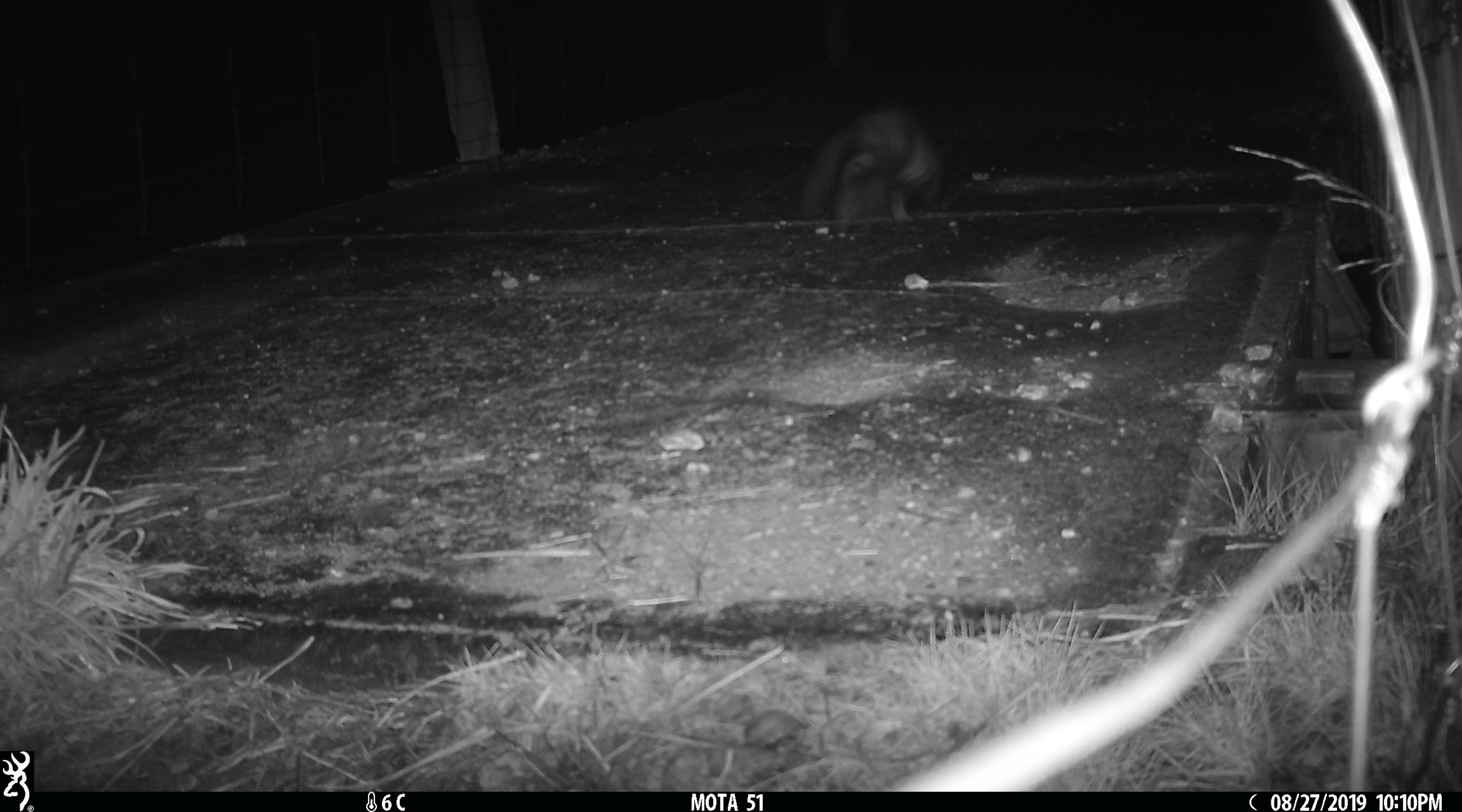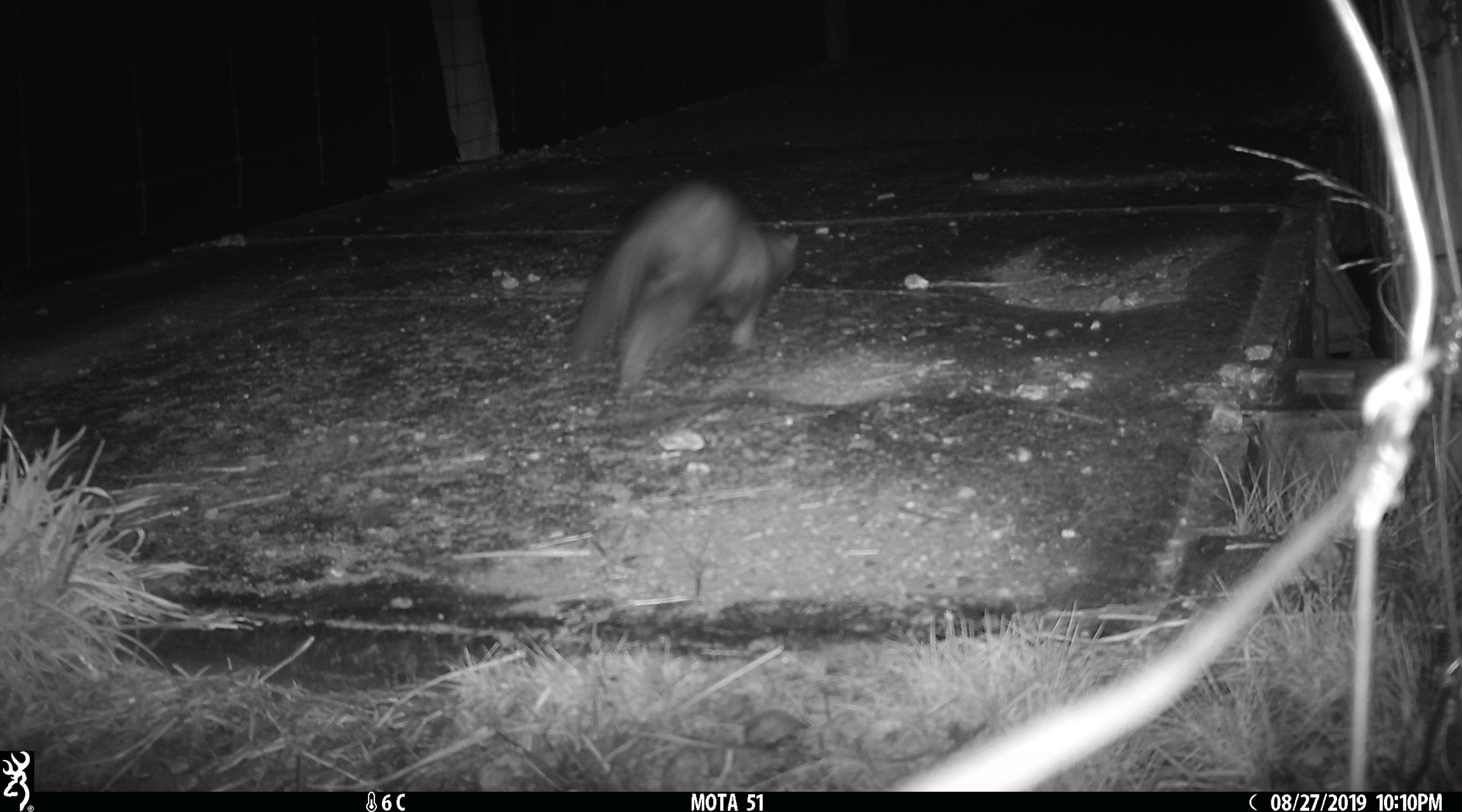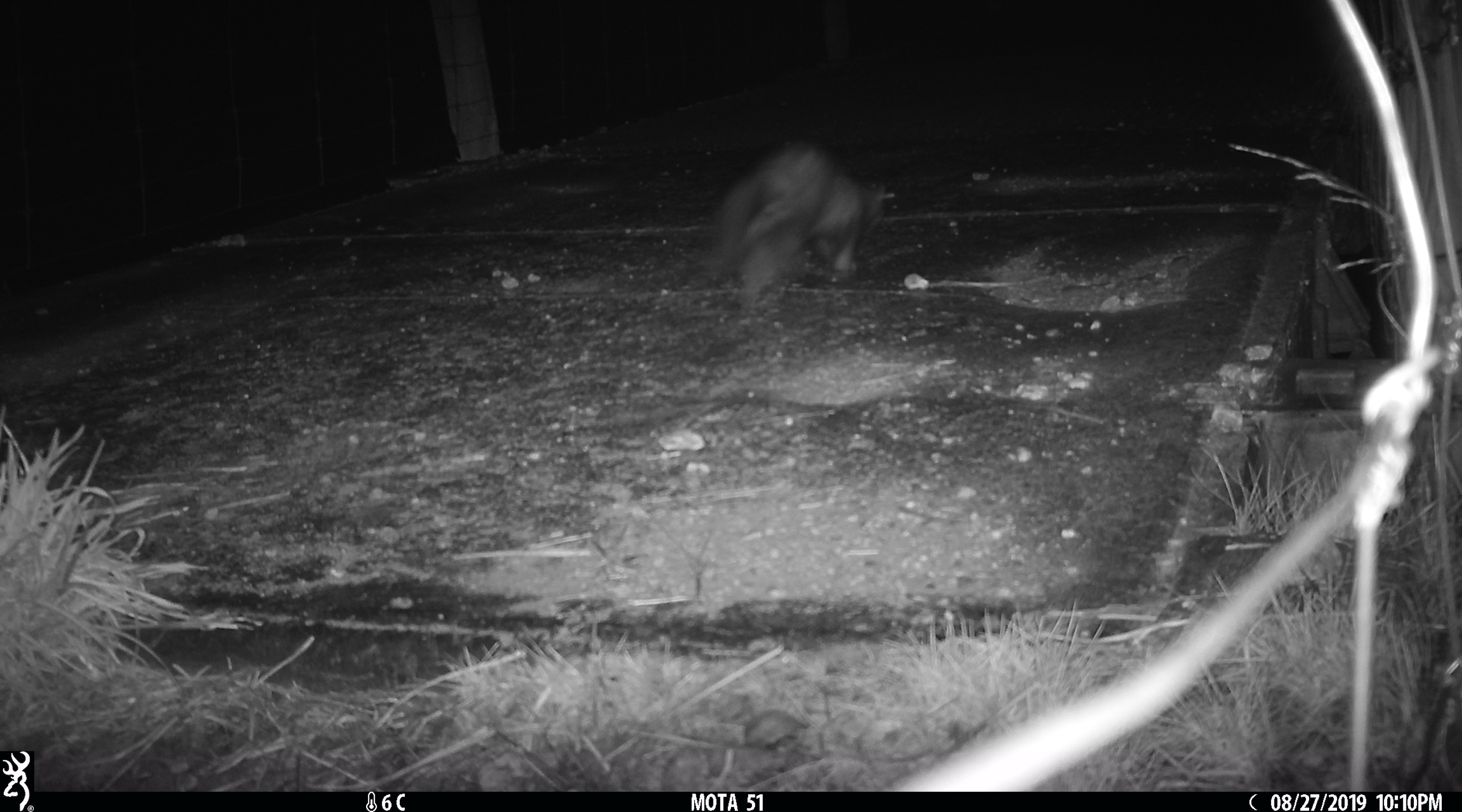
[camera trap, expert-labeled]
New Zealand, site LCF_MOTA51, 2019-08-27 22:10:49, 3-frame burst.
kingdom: Animalia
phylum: Chordata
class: Mammalia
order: Carnivora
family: Mustelidae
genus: Mustela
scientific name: Mustela furo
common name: ferret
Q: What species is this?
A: Ferret (Mustela furo).